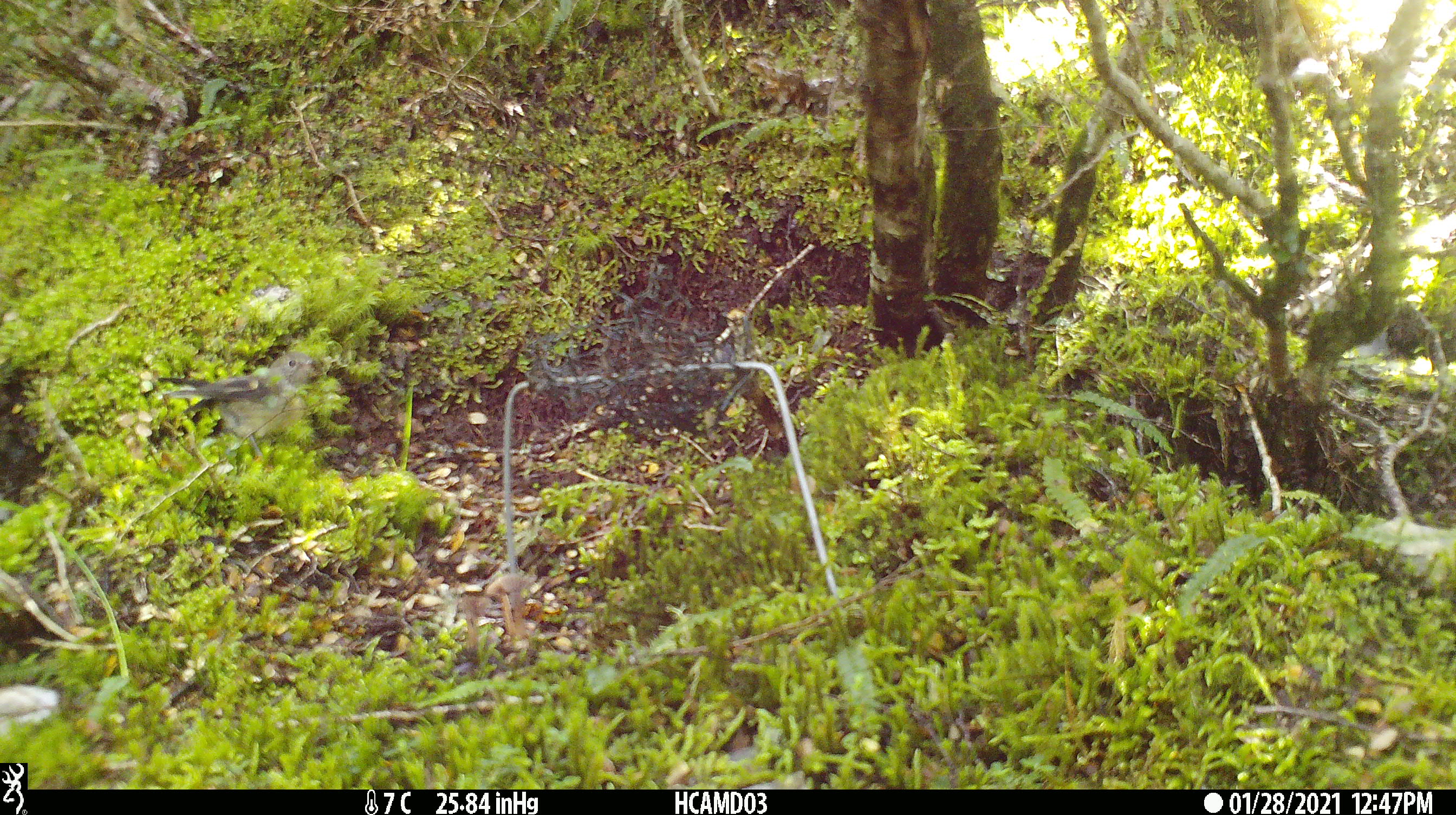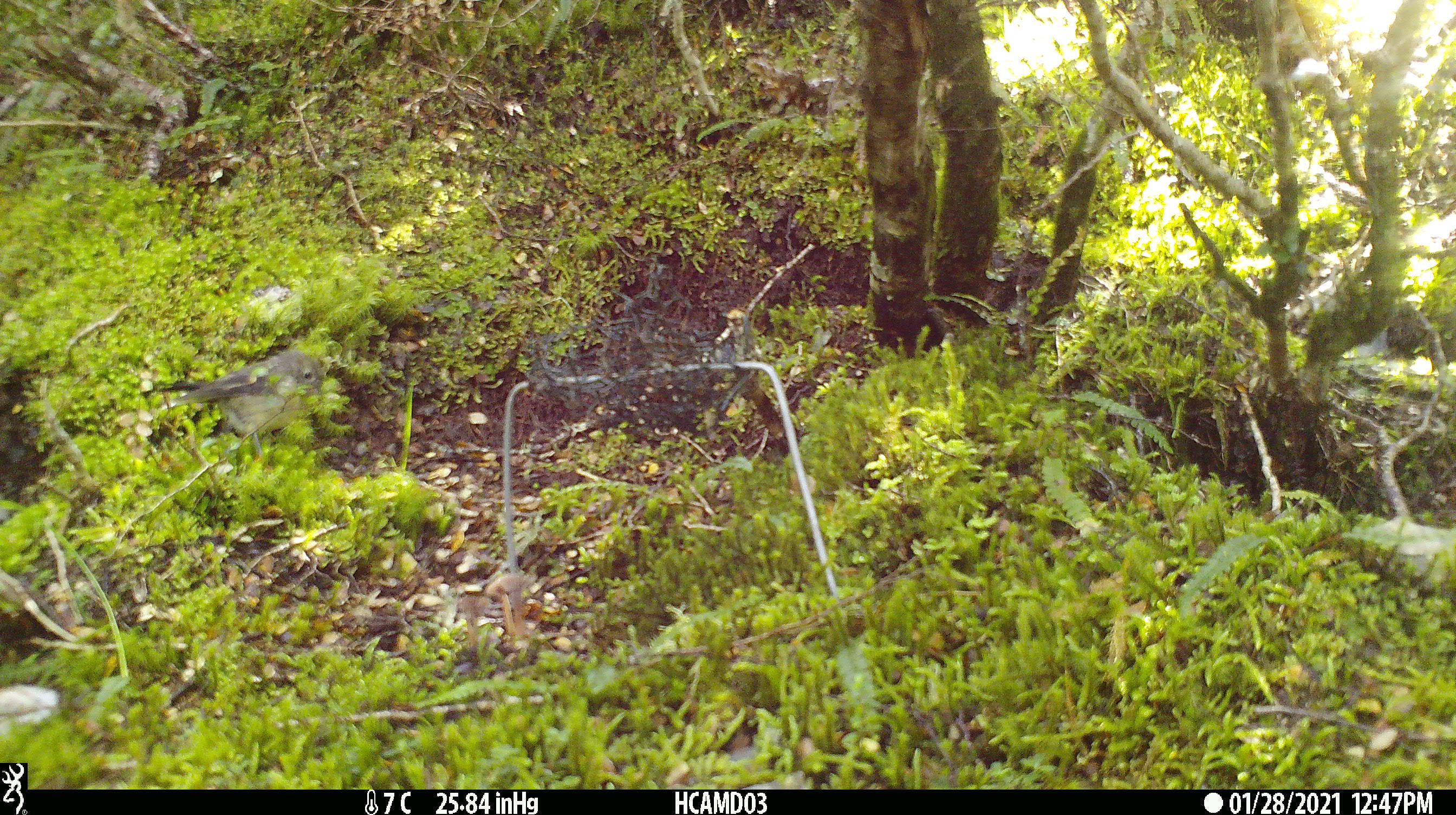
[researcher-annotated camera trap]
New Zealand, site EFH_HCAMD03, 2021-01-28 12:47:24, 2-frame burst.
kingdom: Animalia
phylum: Chordata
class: Aves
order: Passeriformes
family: Petroicidae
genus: Petroica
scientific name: Petroica australis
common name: new zealand robin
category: robin